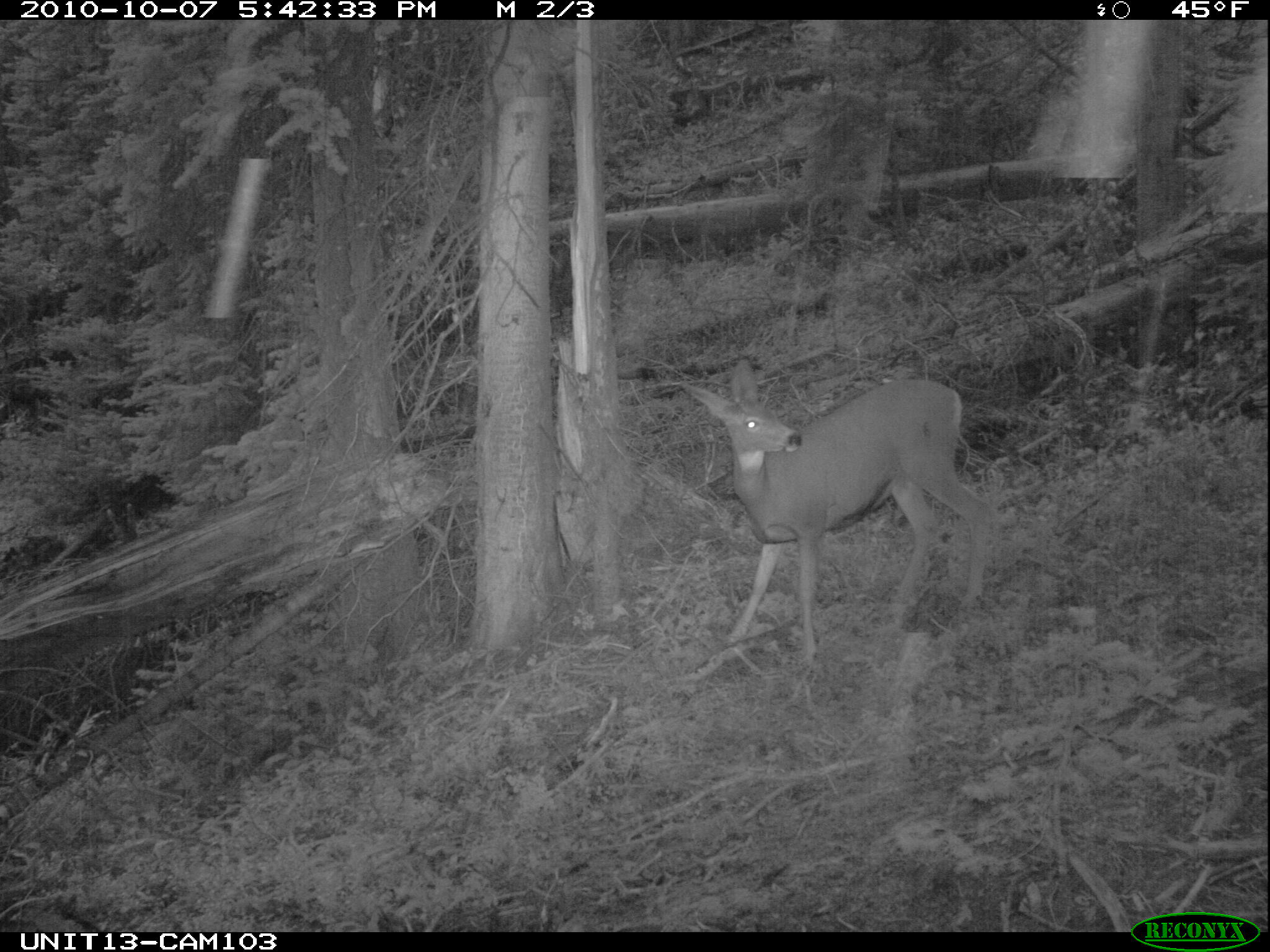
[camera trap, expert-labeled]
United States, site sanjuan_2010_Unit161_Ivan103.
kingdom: Animalia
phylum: Chordata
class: Mammalia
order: Artiodactyla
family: Cervidae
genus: Odocoileus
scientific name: Odocoileus hemionus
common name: mule deer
Odocoileus hemionus (mule deer).